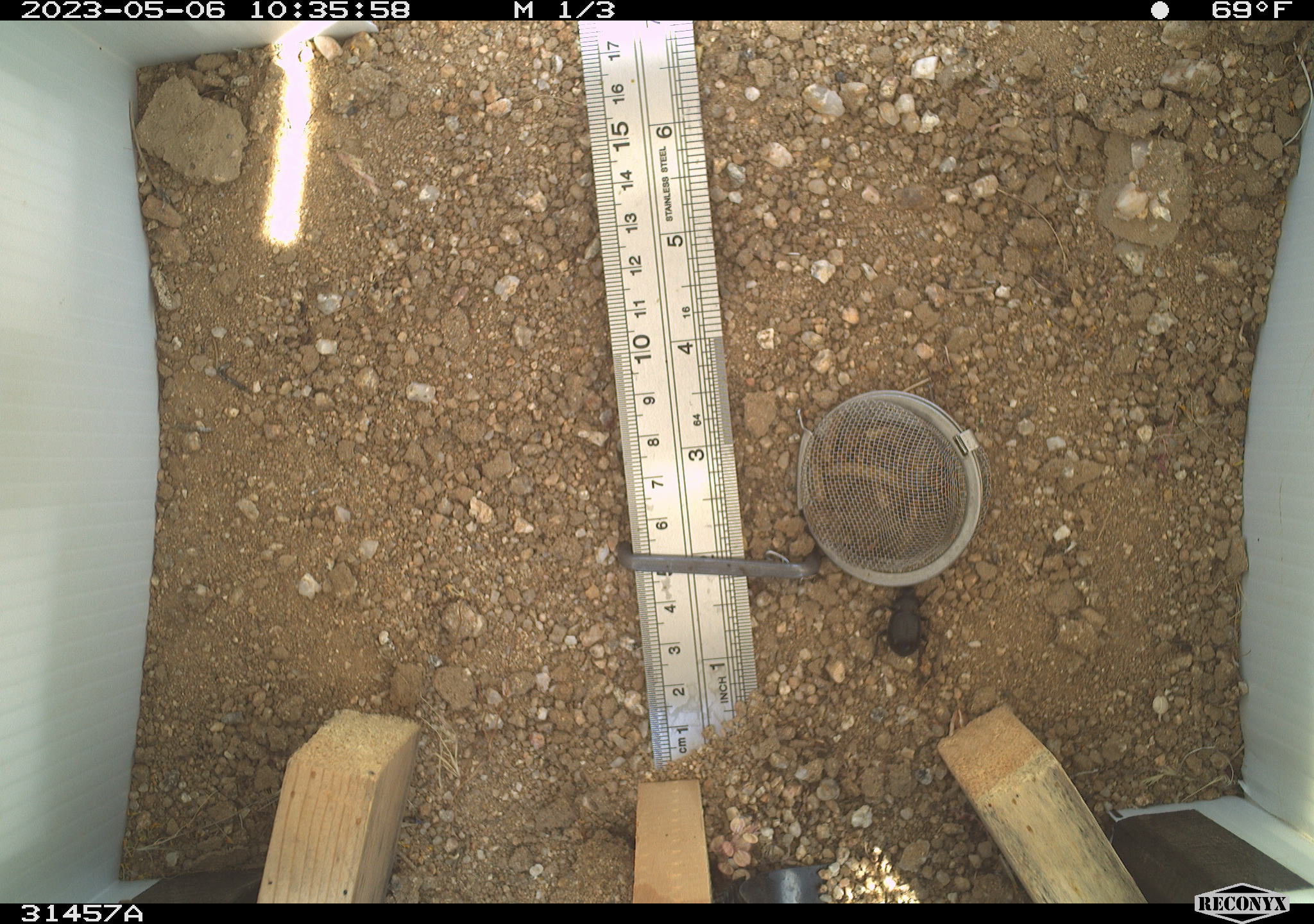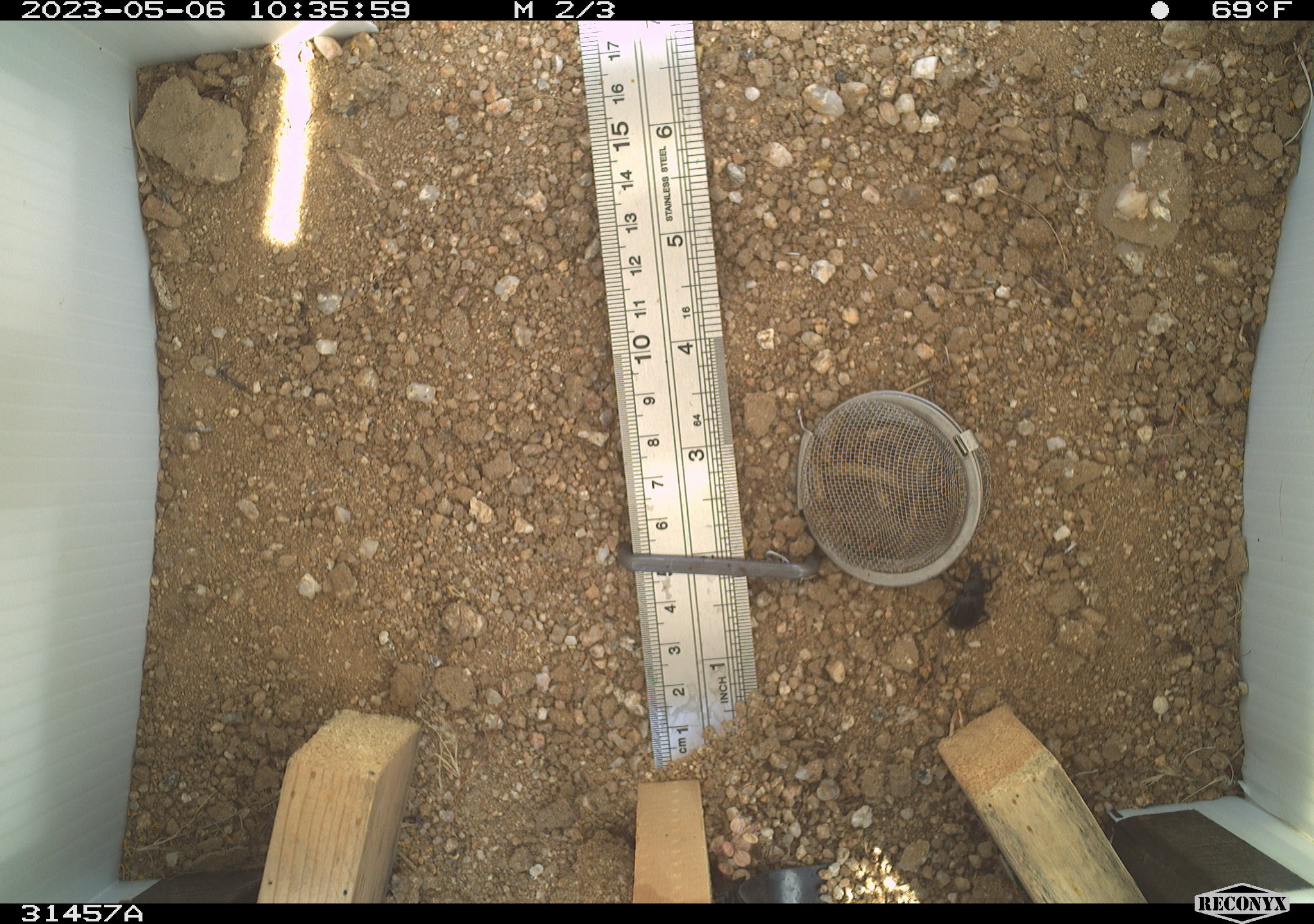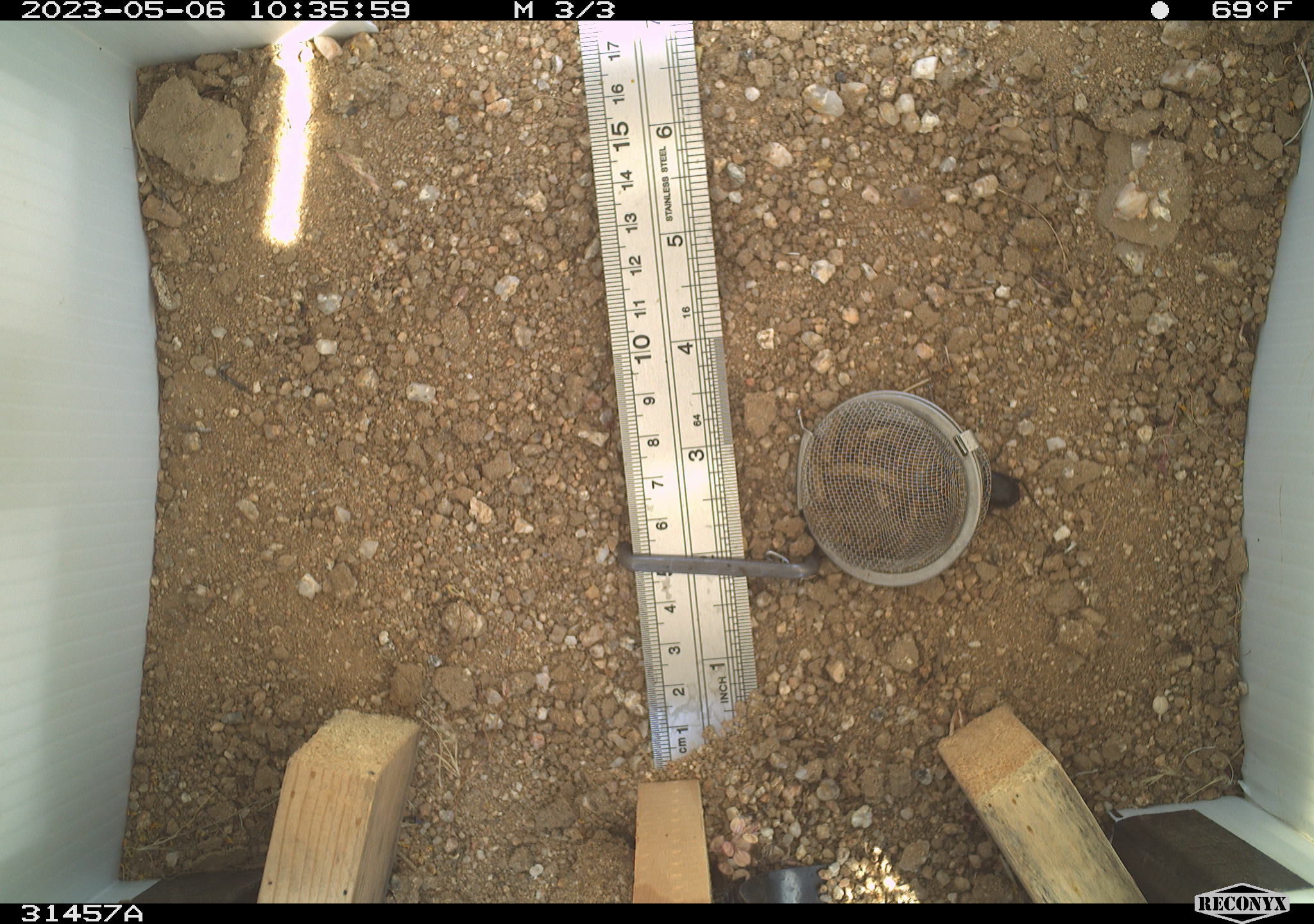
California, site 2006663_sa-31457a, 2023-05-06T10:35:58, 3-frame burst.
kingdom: Animalia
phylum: Arthropoda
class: Insecta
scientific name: Insecta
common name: insect